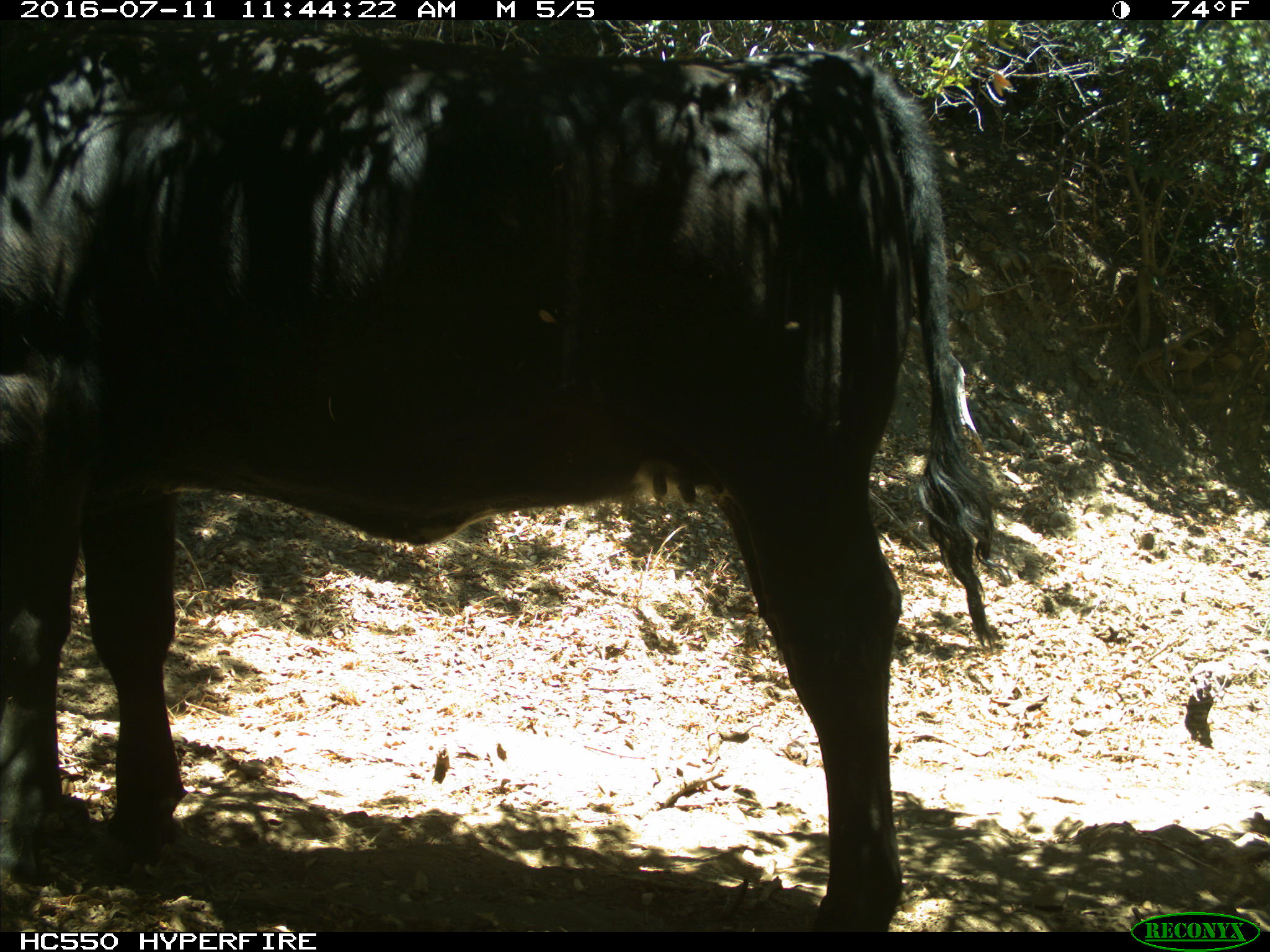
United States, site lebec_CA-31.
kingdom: Animalia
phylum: Chordata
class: Mammalia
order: Artiodactyla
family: Bovidae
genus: Bos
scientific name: Bos taurus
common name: domestic cow